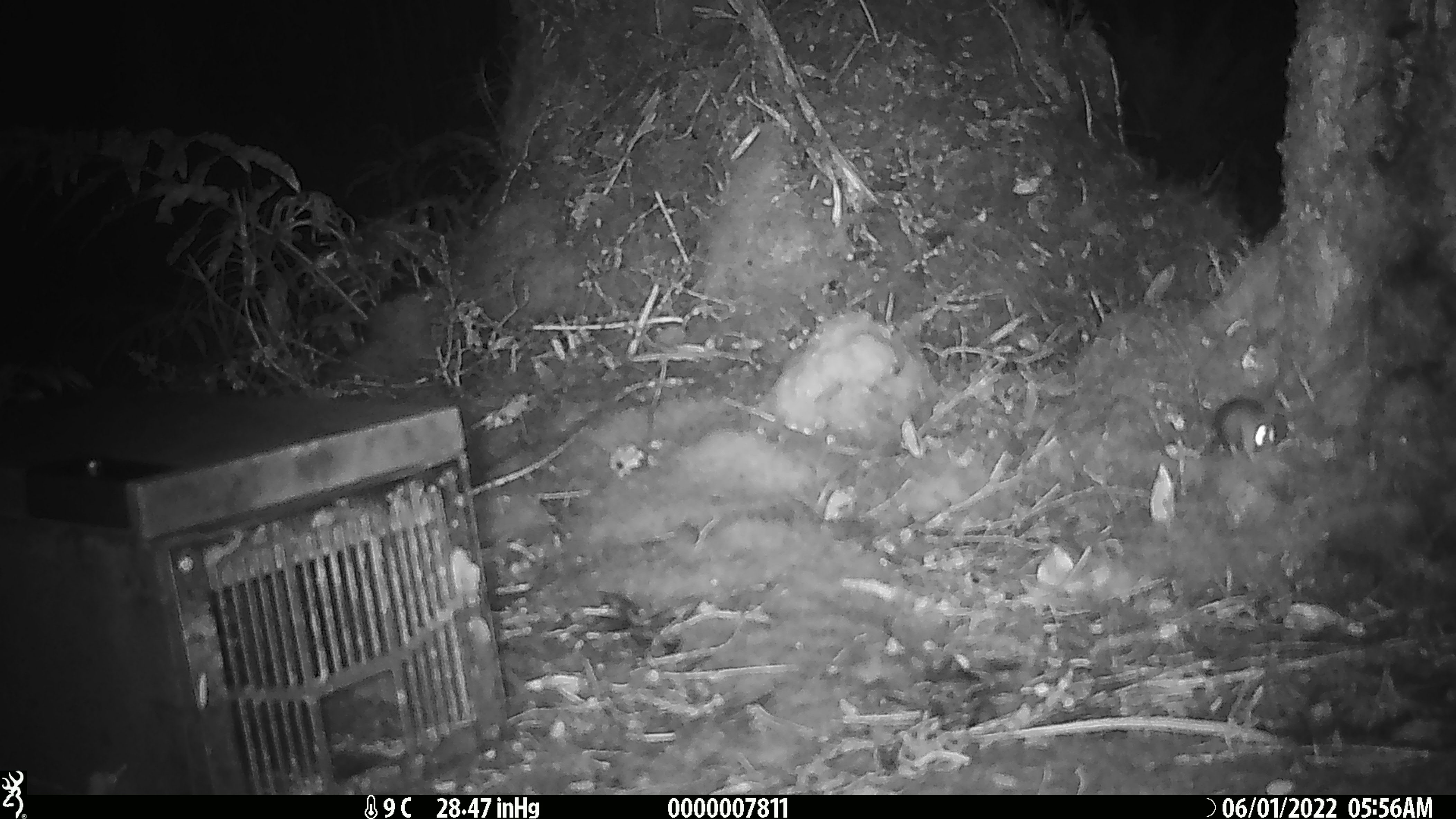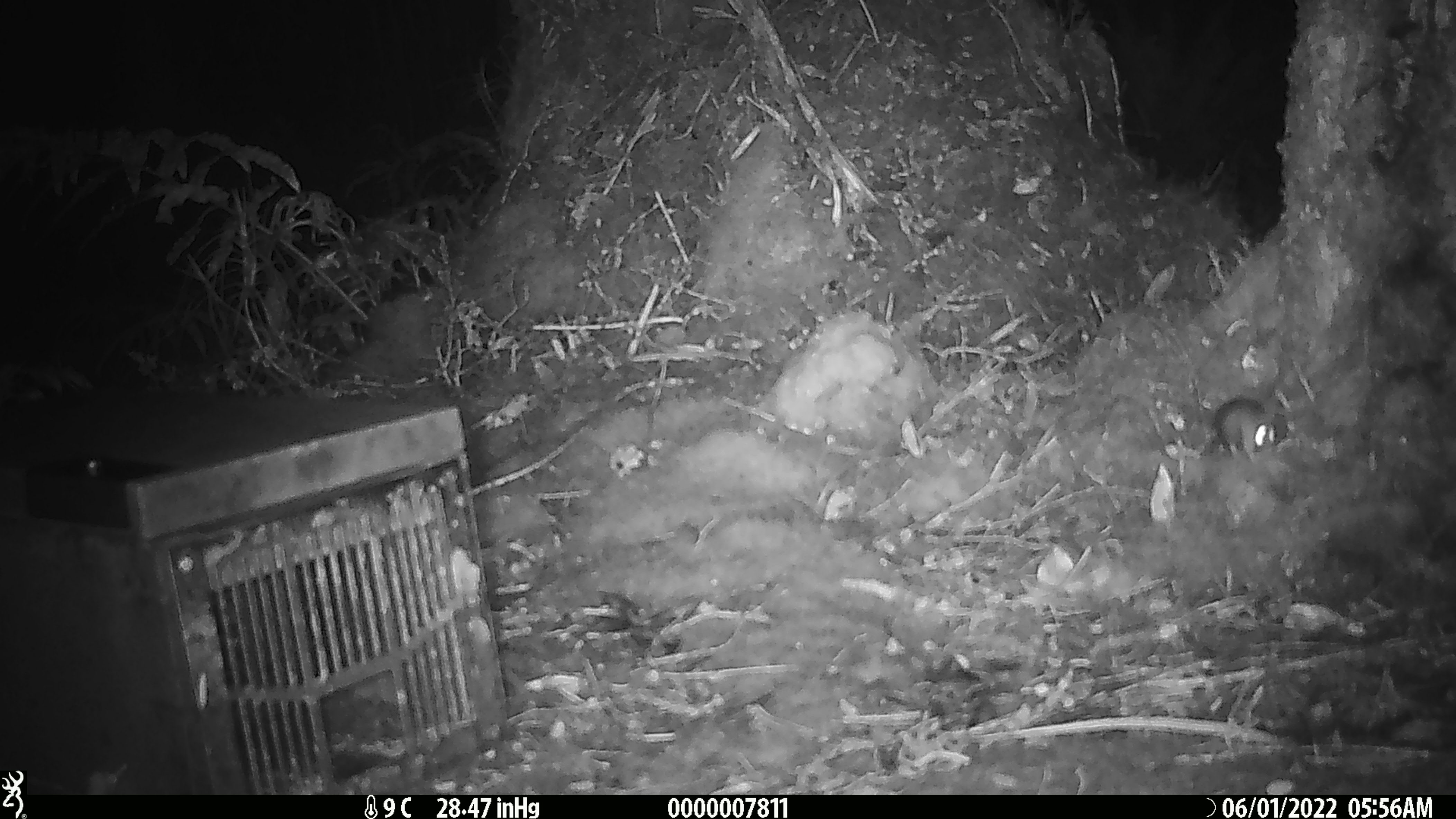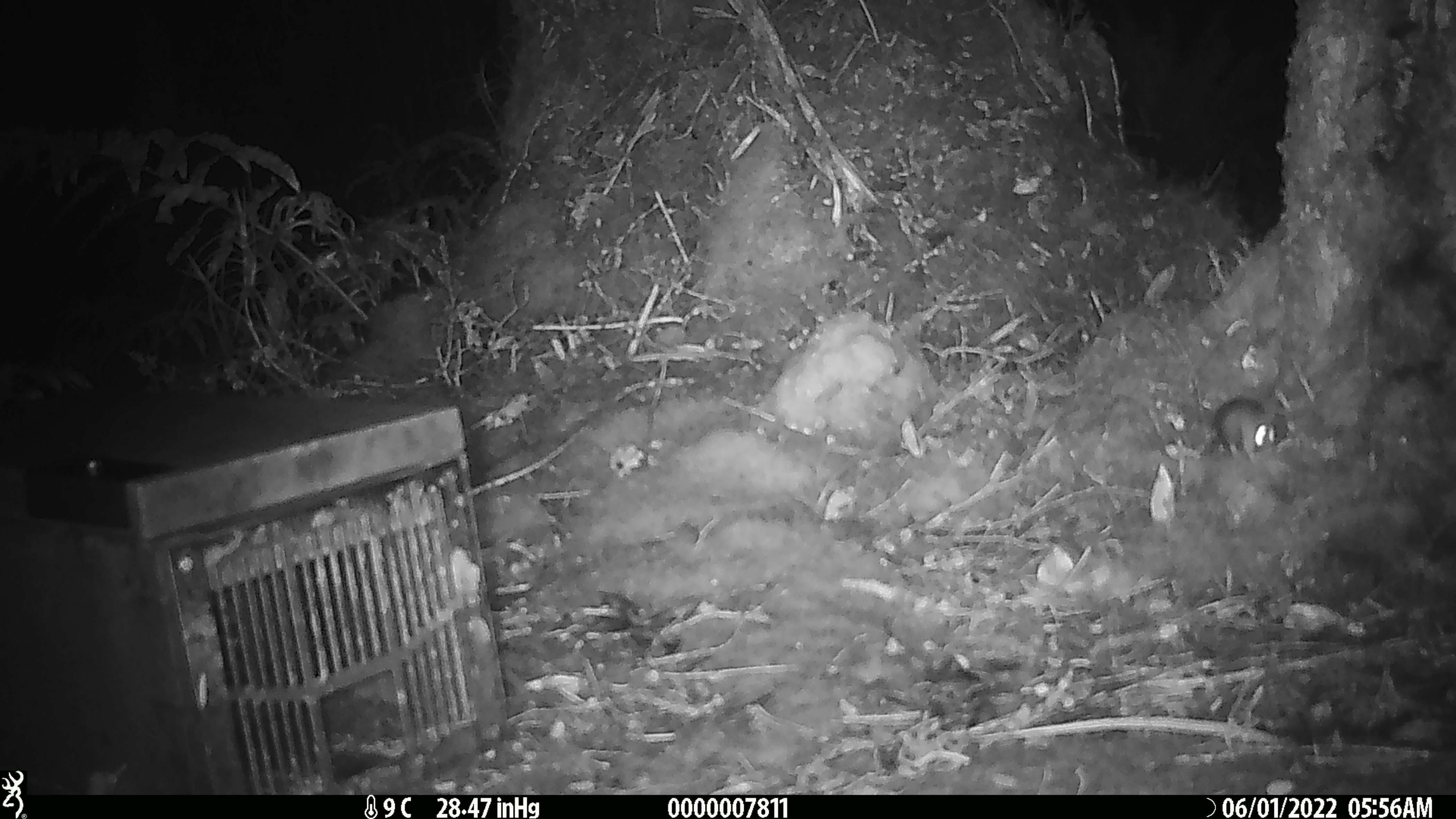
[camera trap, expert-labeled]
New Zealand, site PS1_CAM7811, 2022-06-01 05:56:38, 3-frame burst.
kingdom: Animalia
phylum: Chordata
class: Mammalia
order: Rodentia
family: Muridae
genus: Mus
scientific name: Mus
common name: mouse